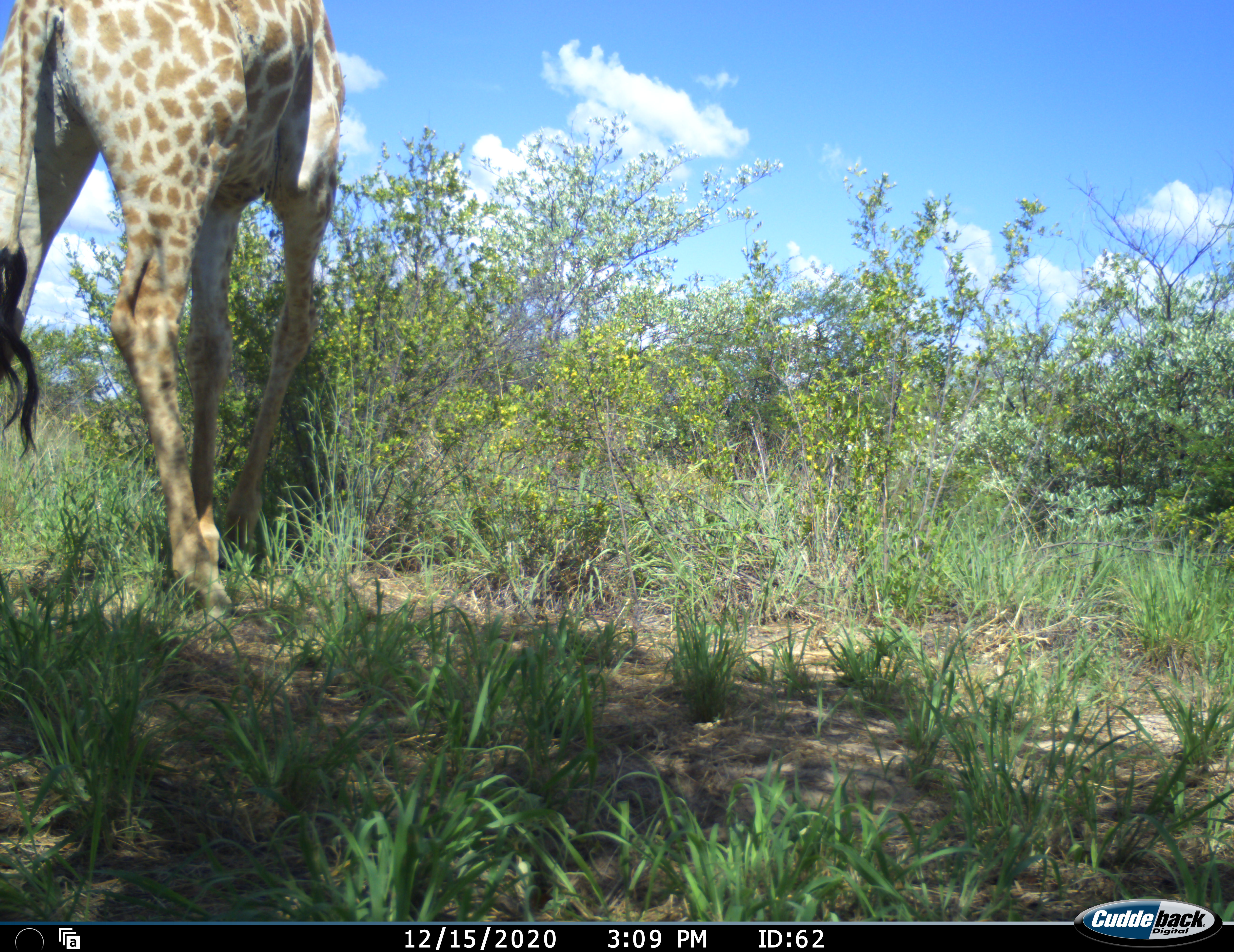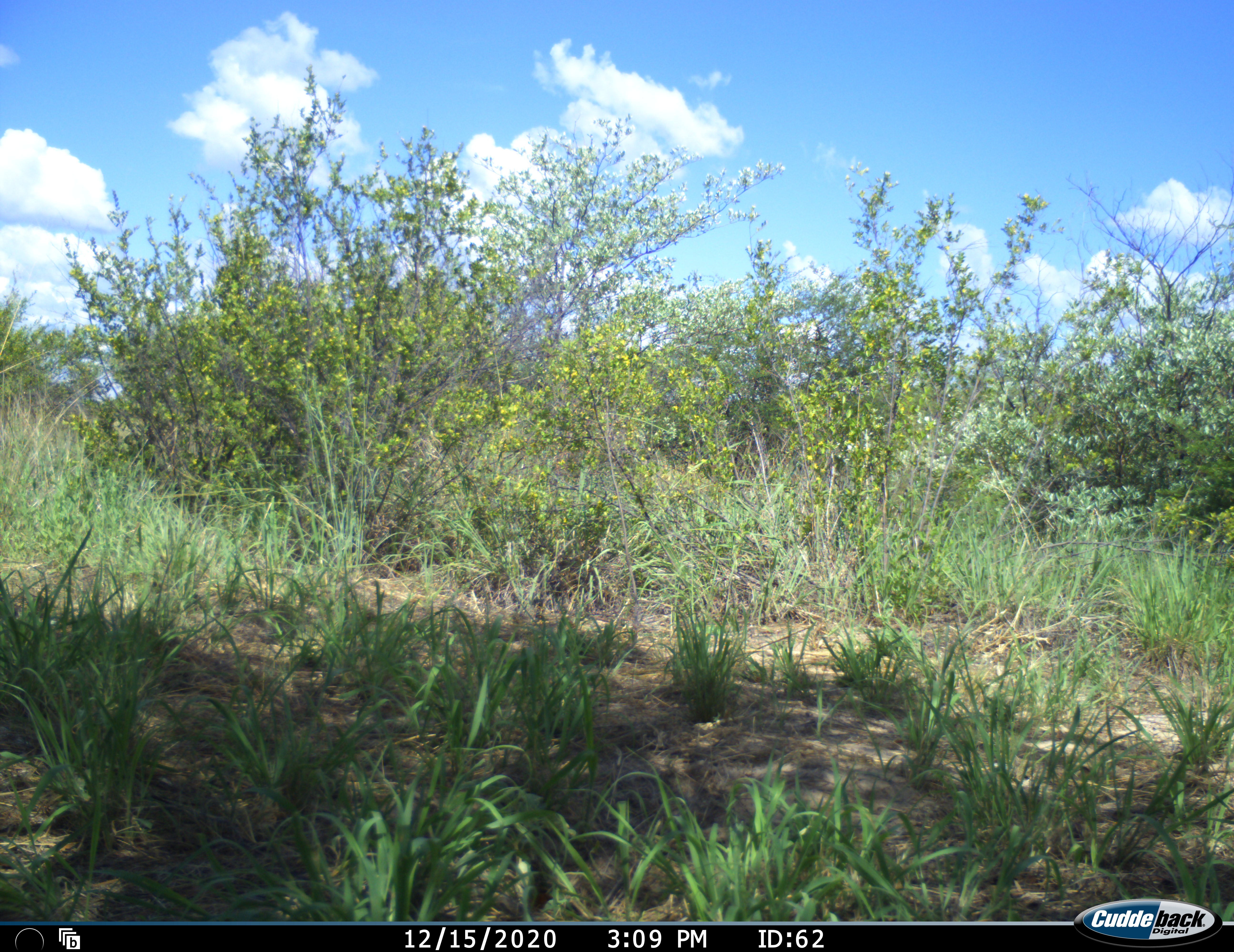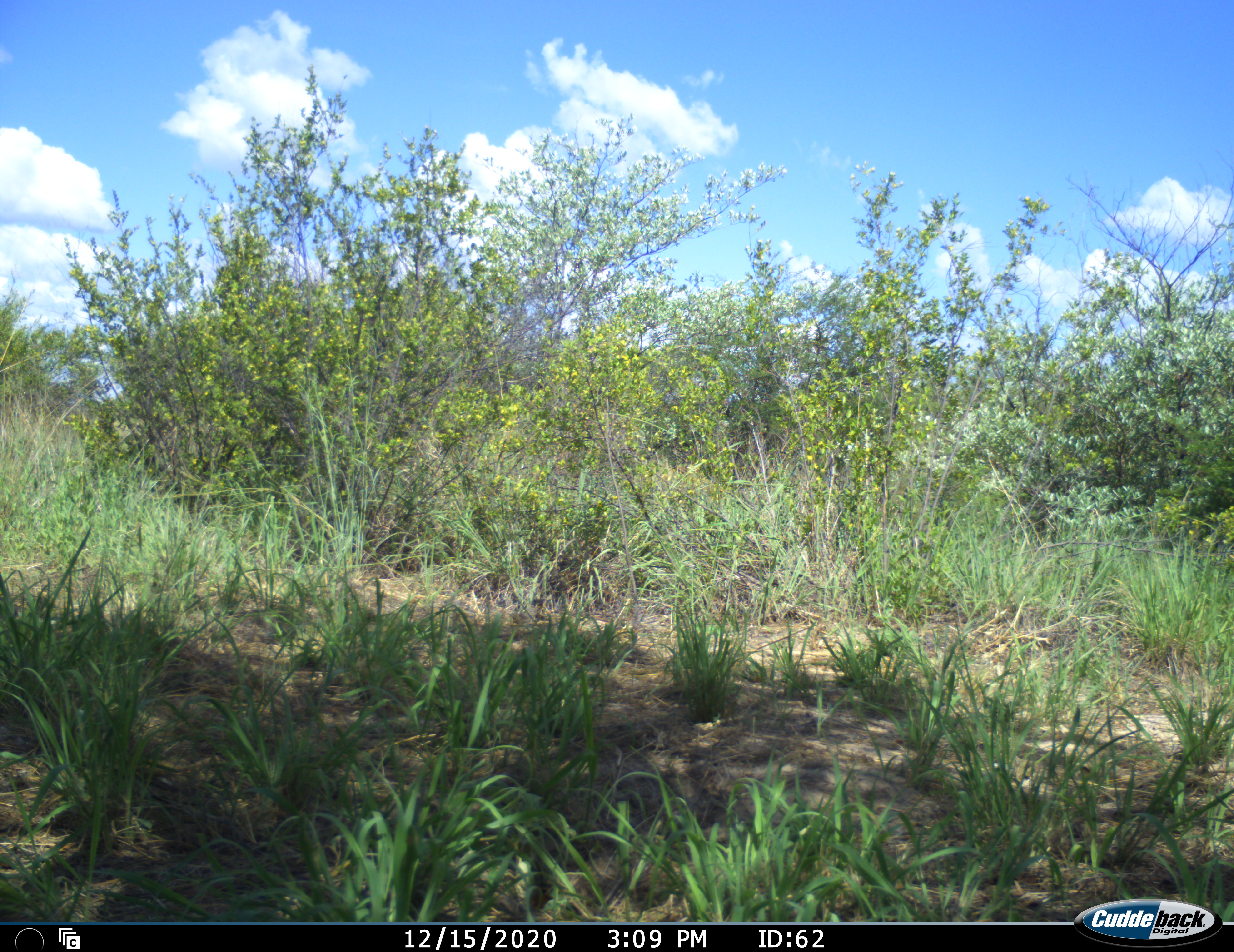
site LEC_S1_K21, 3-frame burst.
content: unidentified animal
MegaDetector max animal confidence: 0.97